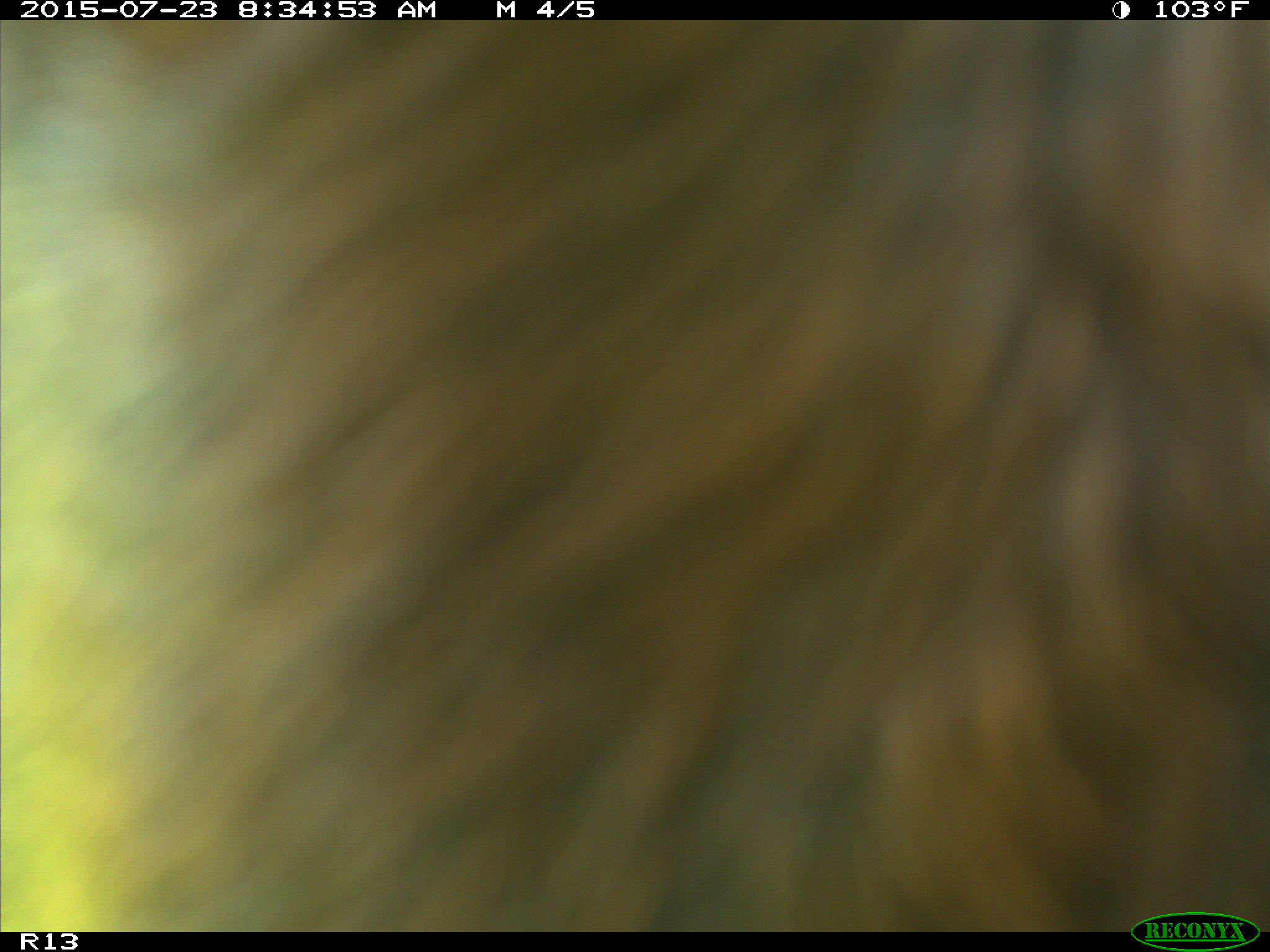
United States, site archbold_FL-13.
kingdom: Animalia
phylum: Chordata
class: Mammalia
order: Artiodactyla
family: Bovidae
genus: Bos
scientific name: Bos taurus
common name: domestic cow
Bos taurus (domestic cow).